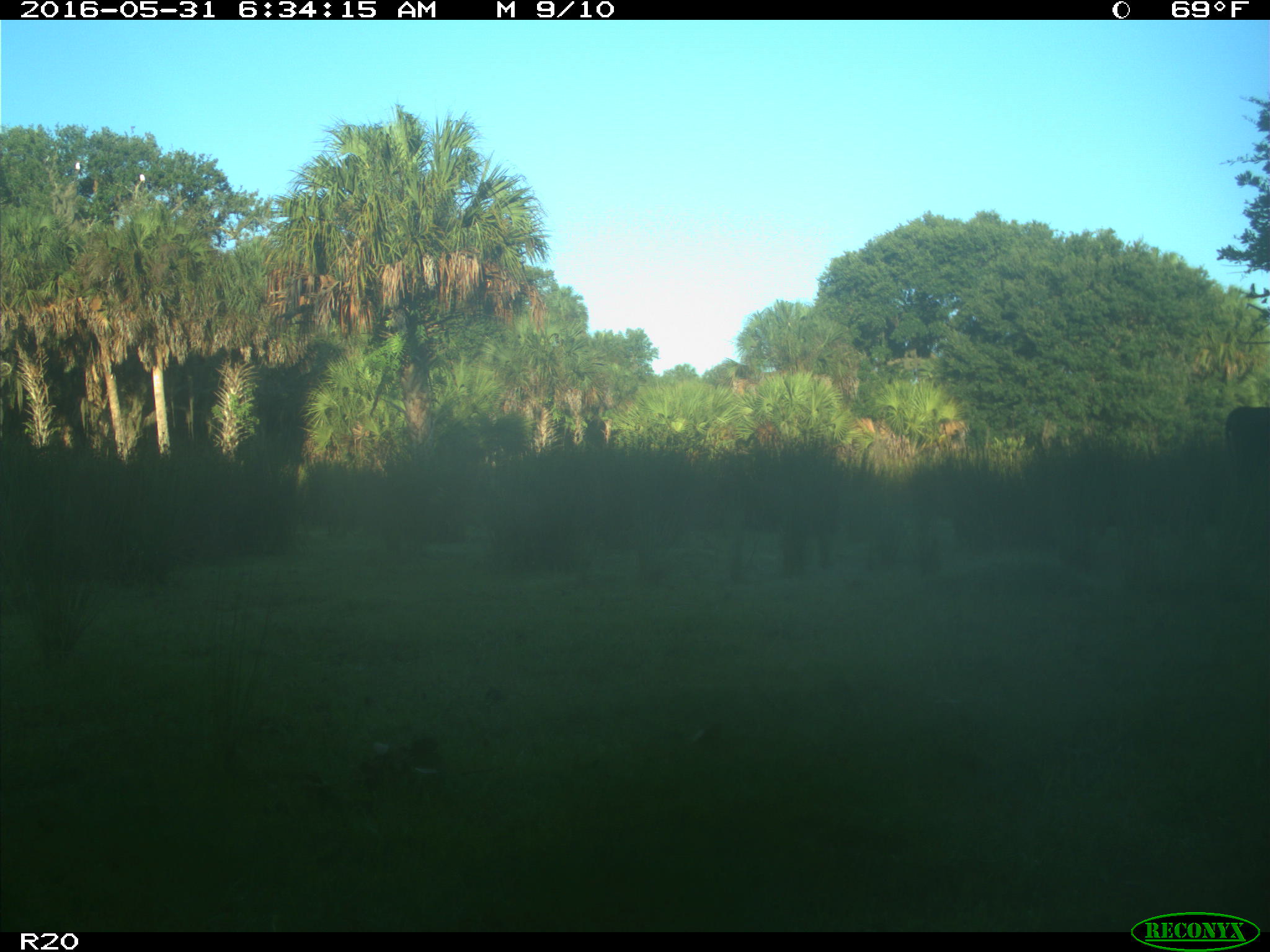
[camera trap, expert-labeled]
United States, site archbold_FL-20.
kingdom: Animalia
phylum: Chordata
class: Mammalia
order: Artiodactyla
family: Bovidae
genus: Bos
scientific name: Bos taurus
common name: domestic cow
Bos taurus (domestic cow).